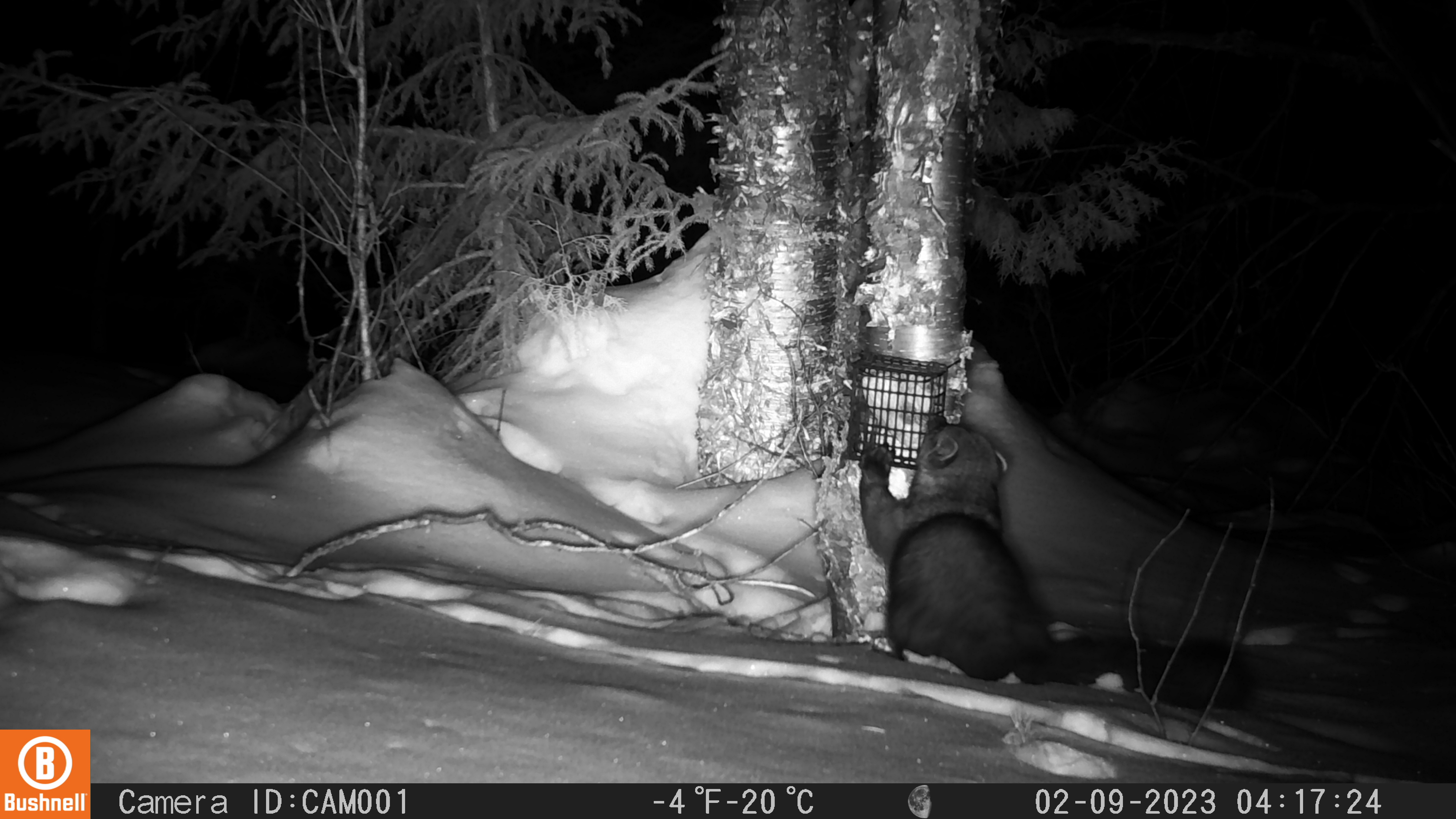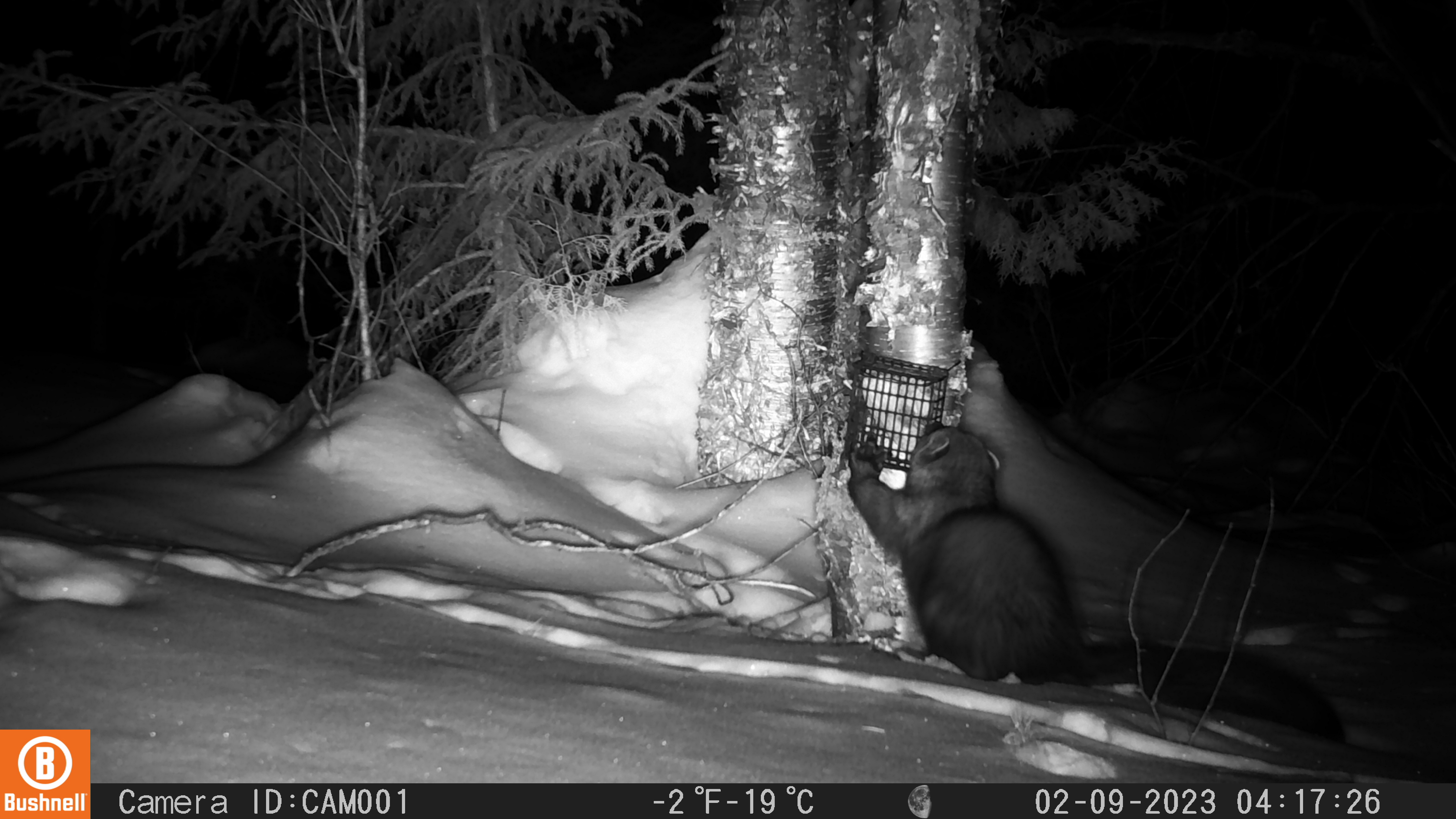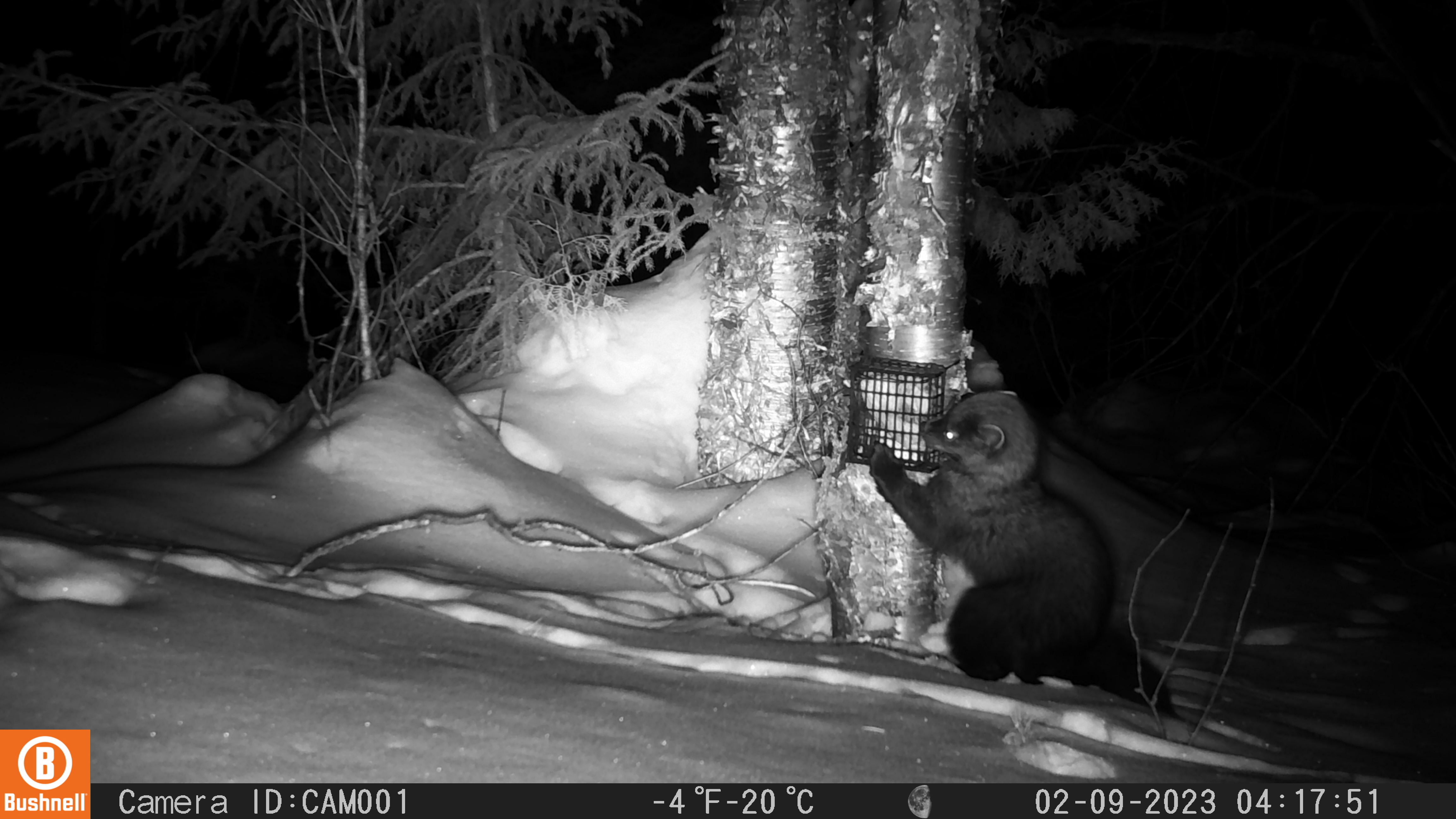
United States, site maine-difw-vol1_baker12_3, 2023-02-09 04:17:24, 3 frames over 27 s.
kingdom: Animalia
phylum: Chordata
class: Mammalia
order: Carnivora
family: Mustelidae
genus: Pekania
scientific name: Pekania pennanti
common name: fisher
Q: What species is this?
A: Fisher (Pekania pennanti).